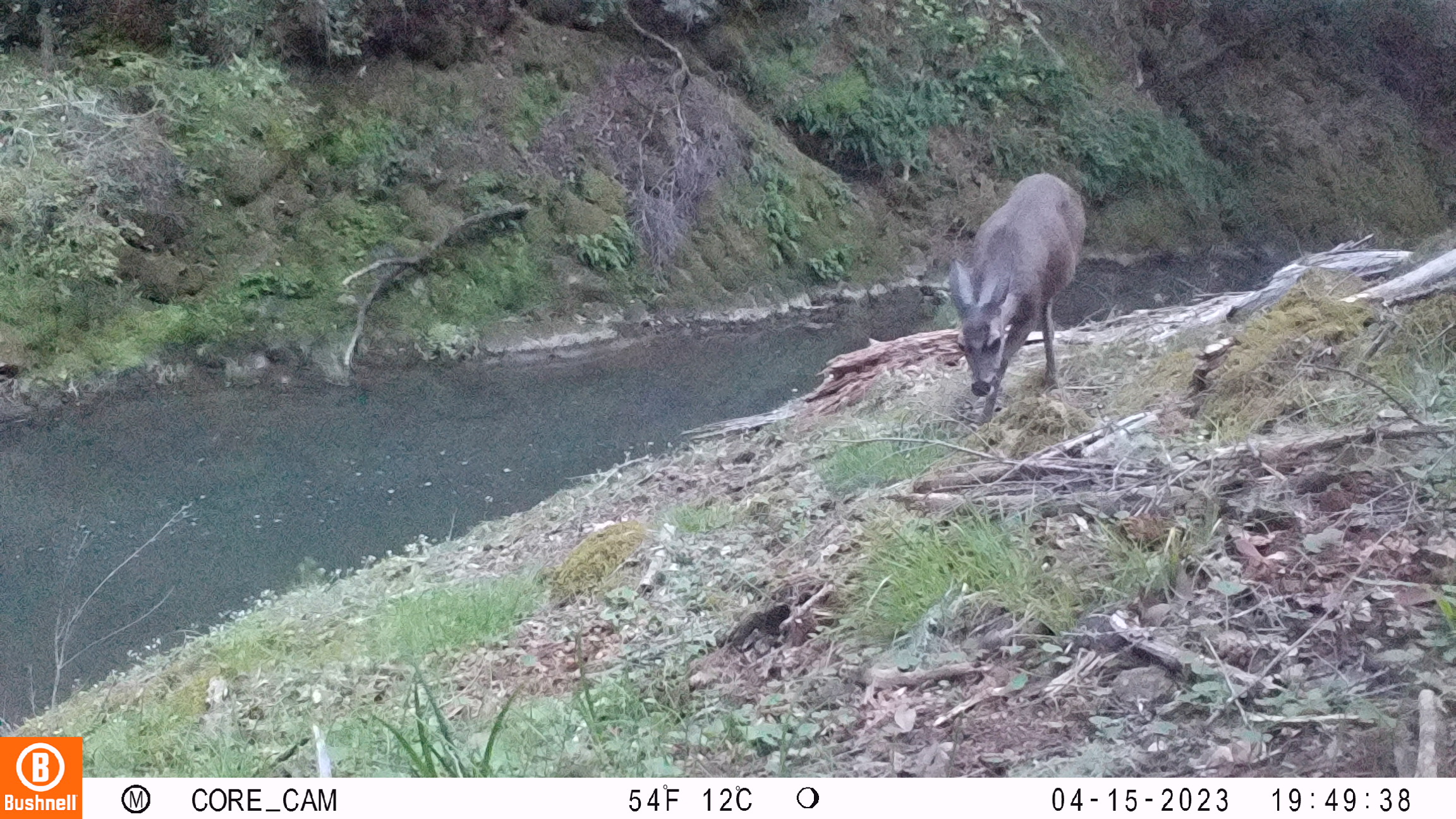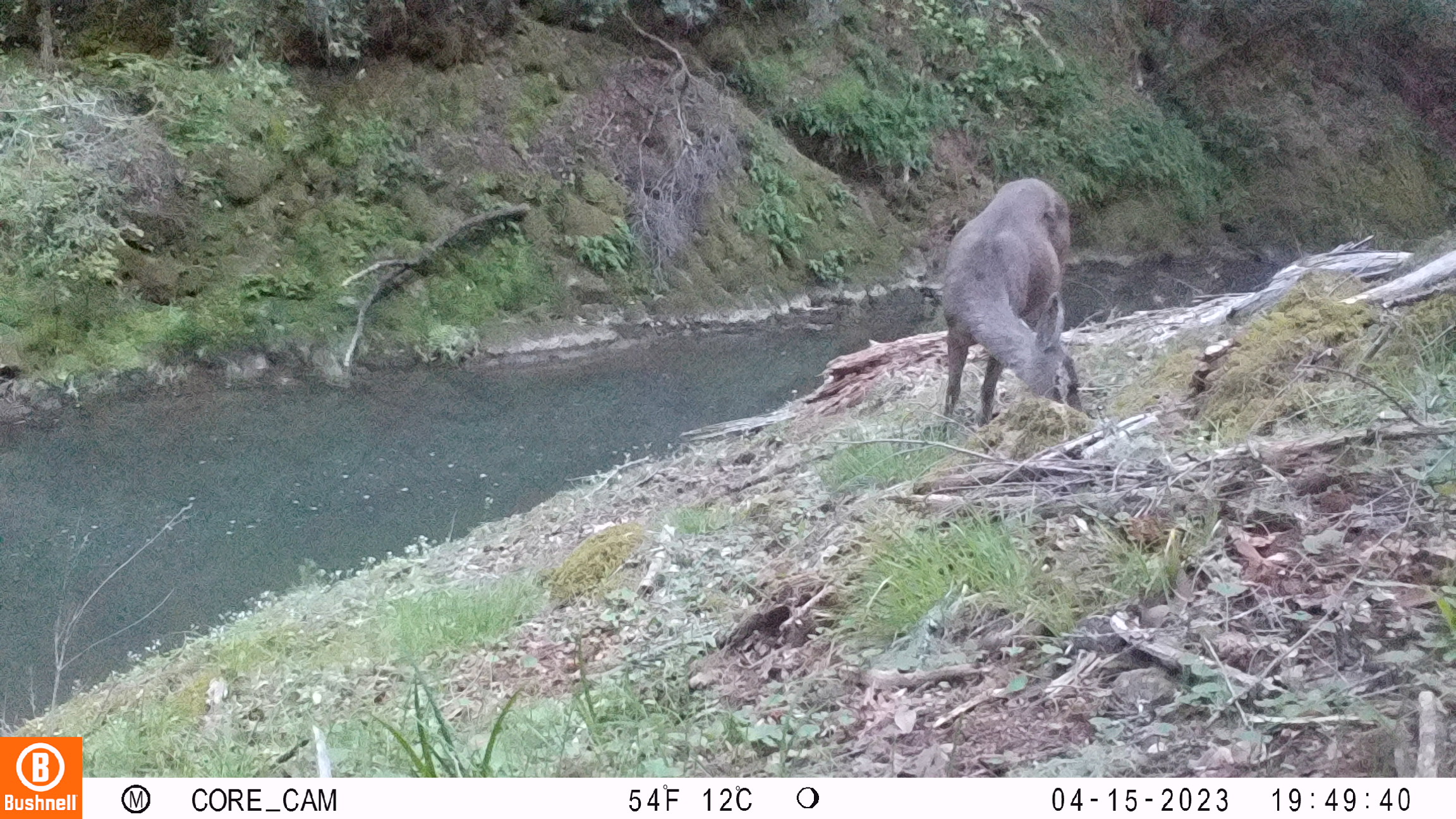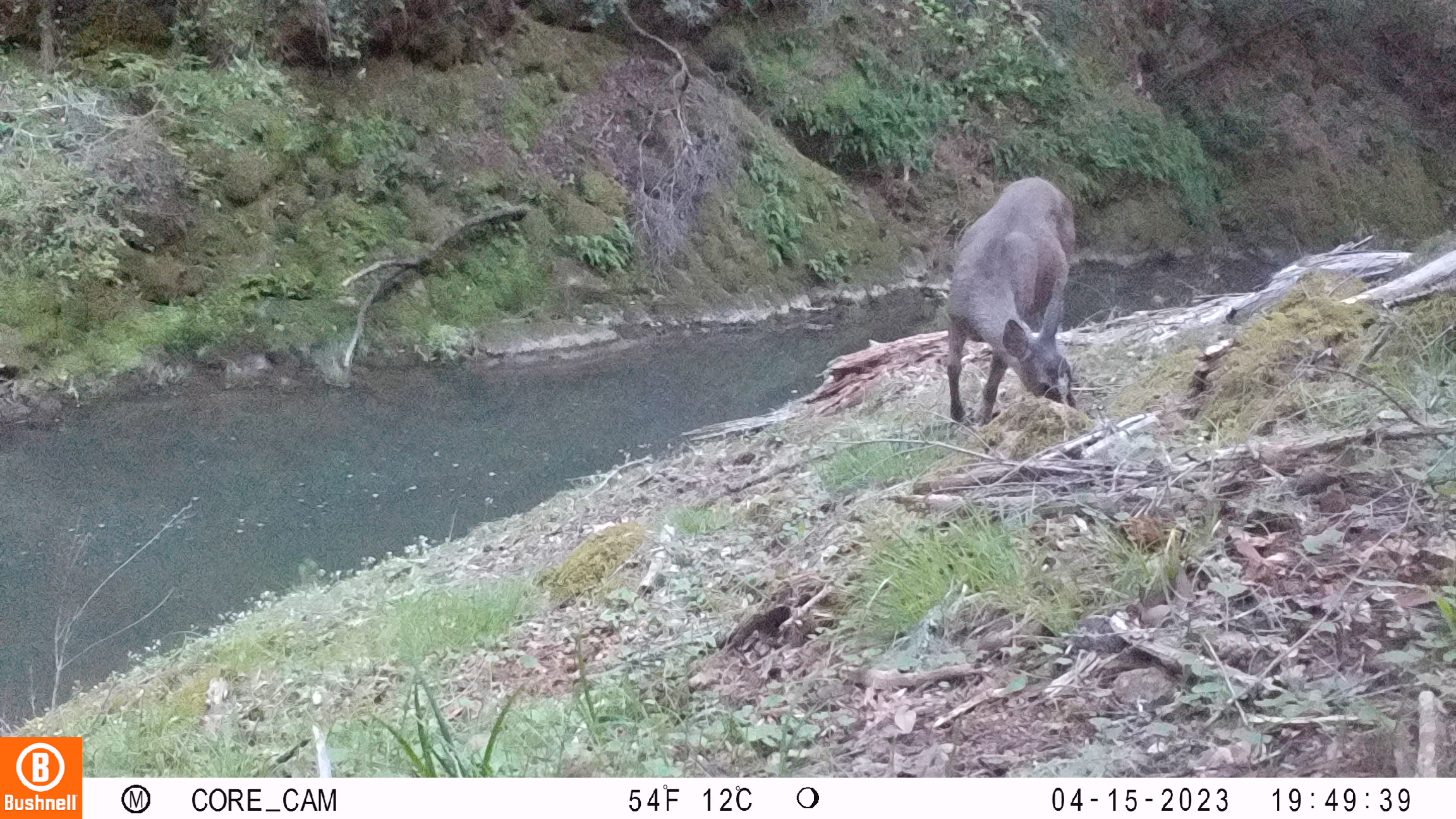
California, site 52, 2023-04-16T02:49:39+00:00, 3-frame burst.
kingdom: Animalia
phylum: Chordata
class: Mammalia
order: Artiodactyla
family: Cervidae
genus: Odocoileus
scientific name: Odocoileus hemionus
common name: mule deer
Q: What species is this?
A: Mule deer (Odocoileus hemionus).